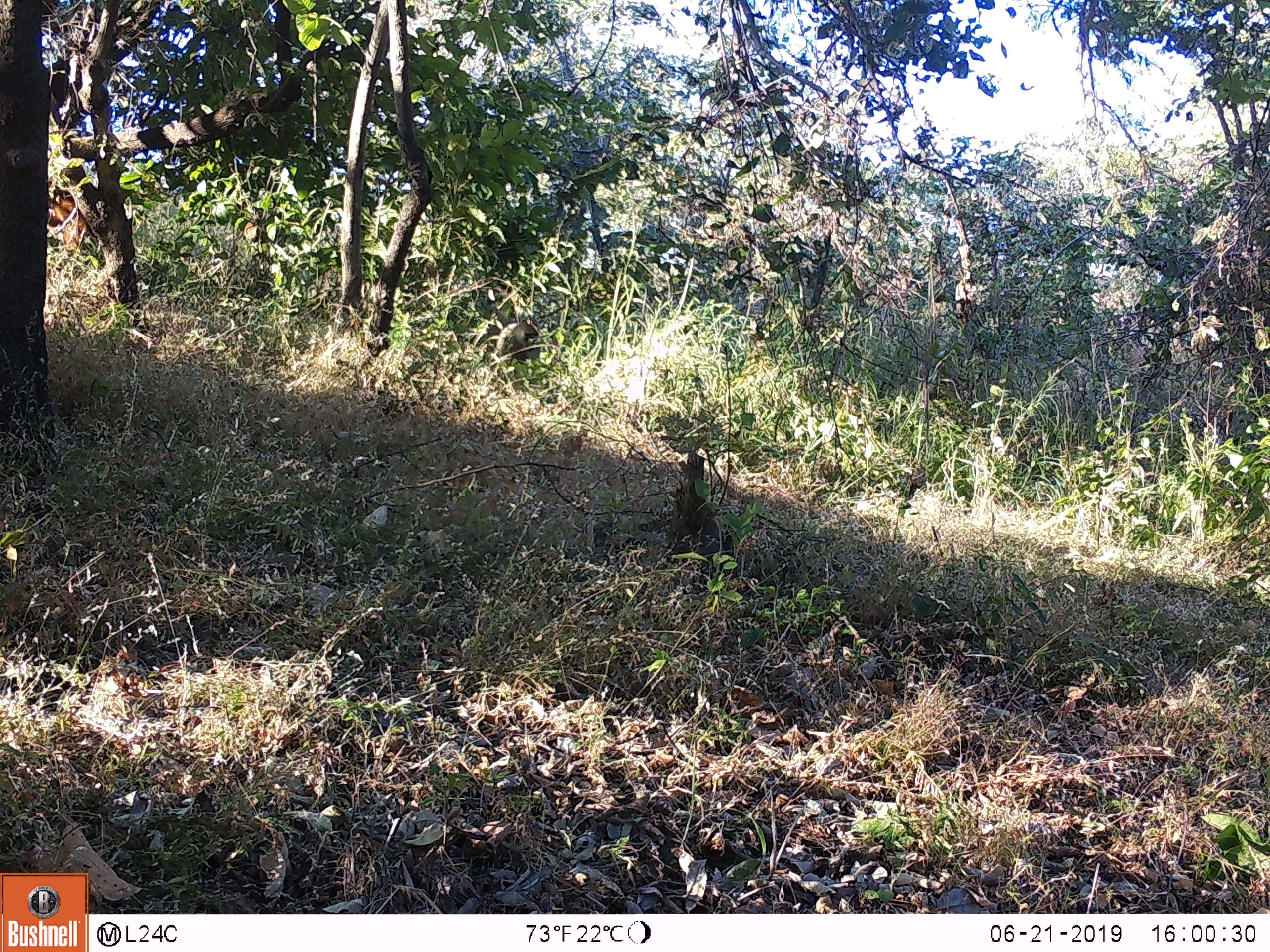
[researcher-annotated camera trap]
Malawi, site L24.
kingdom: Animalia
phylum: Chordata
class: Mammalia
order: Primates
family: Cercopithecidae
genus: Papio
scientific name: Papio cynocephalus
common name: yellow baboon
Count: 1.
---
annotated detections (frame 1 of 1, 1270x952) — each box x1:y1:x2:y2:
yellow baboon: 482:301:543:365